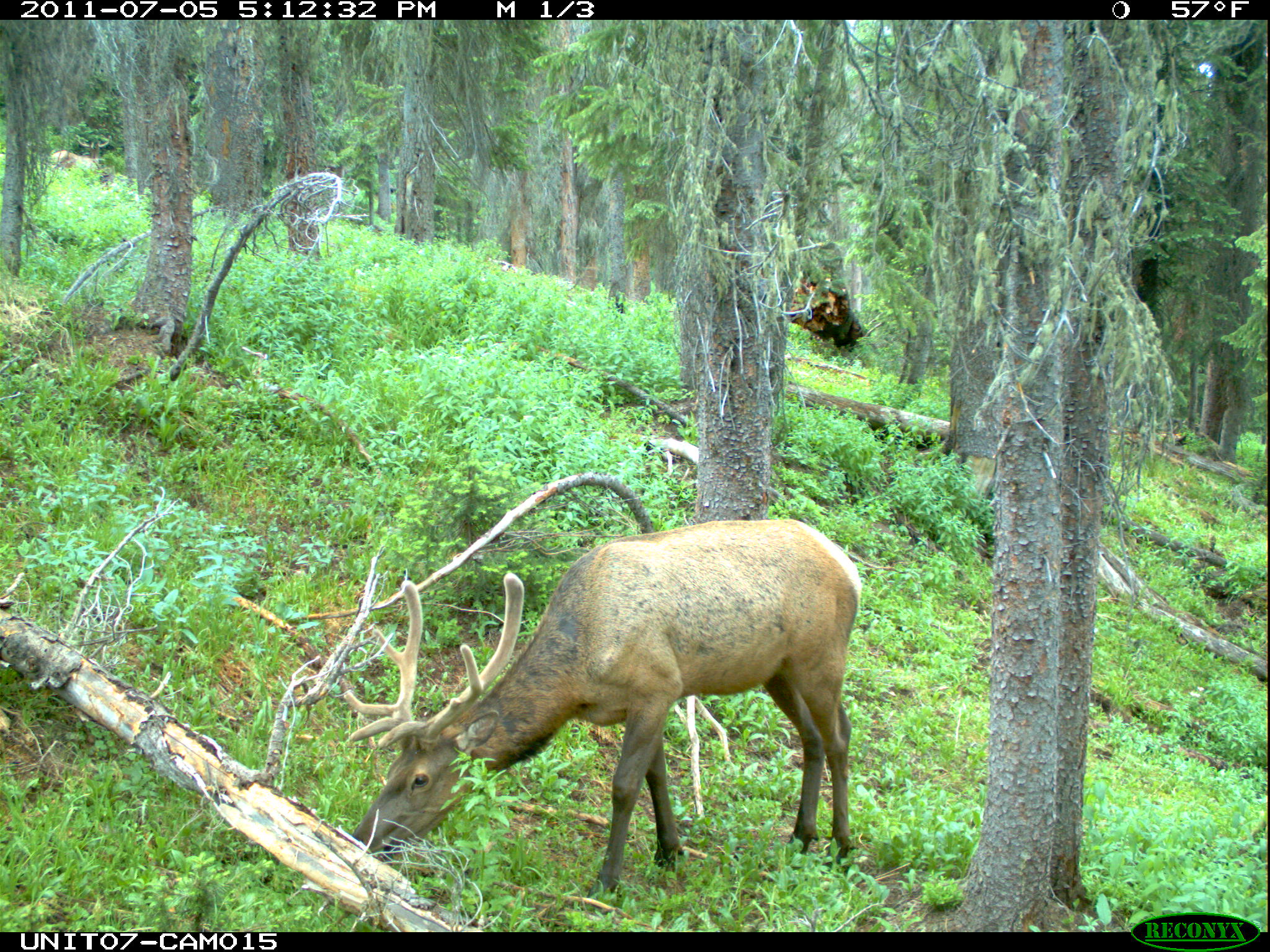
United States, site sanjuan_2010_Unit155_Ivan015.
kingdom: Animalia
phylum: Chordata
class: Mammalia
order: Artiodactyla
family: Cervidae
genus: Cervus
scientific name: Cervus elaphus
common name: red deer